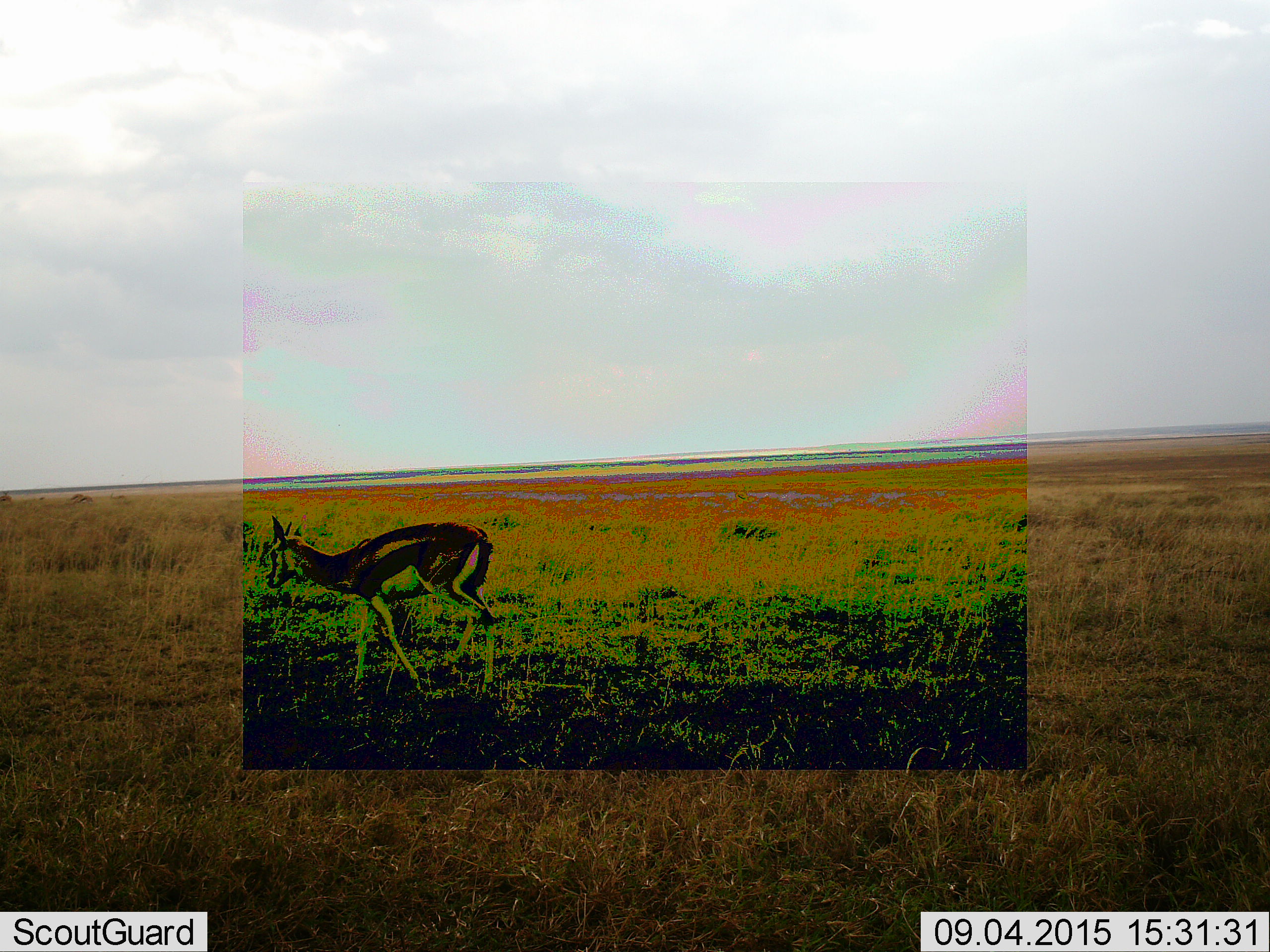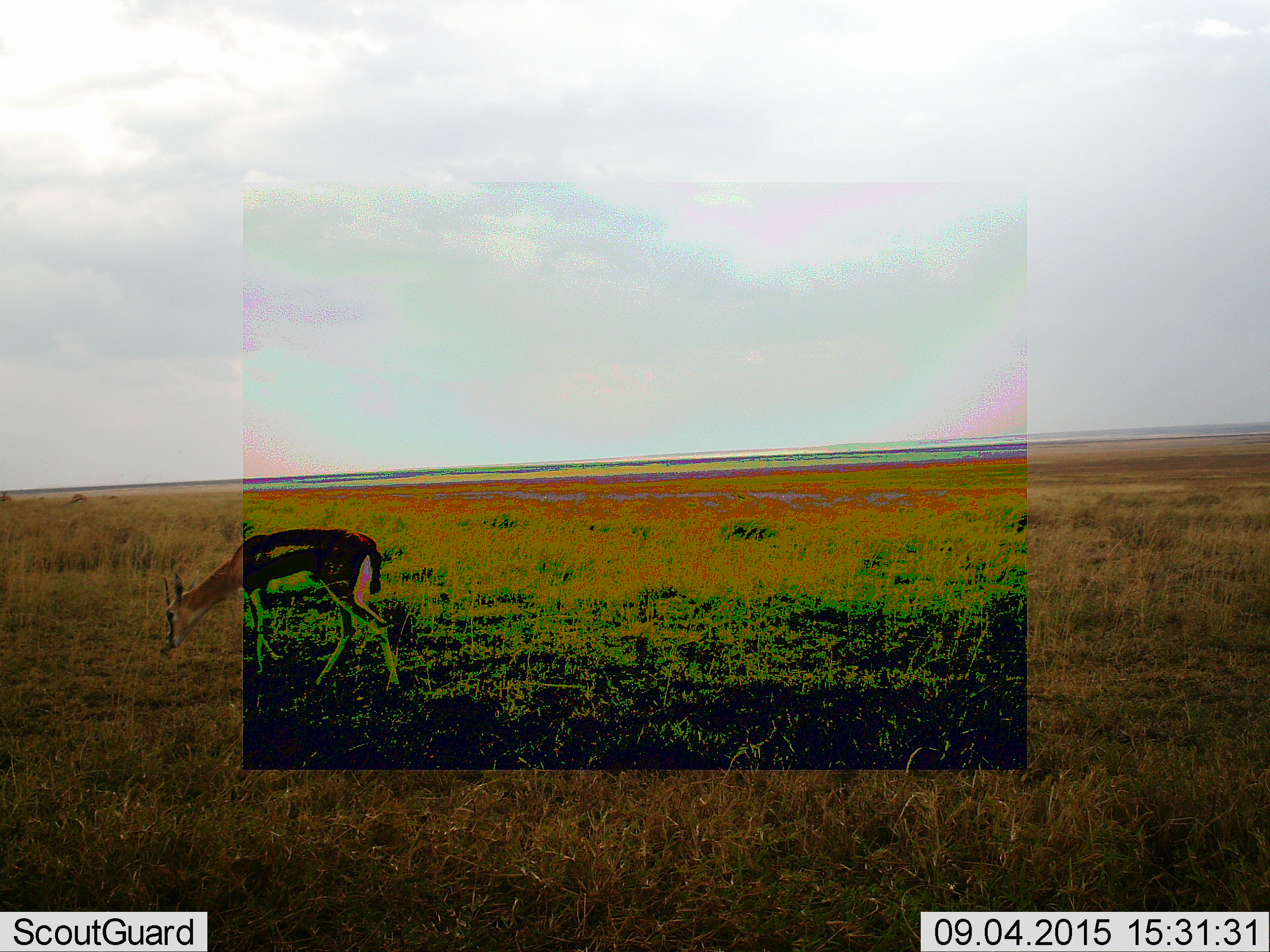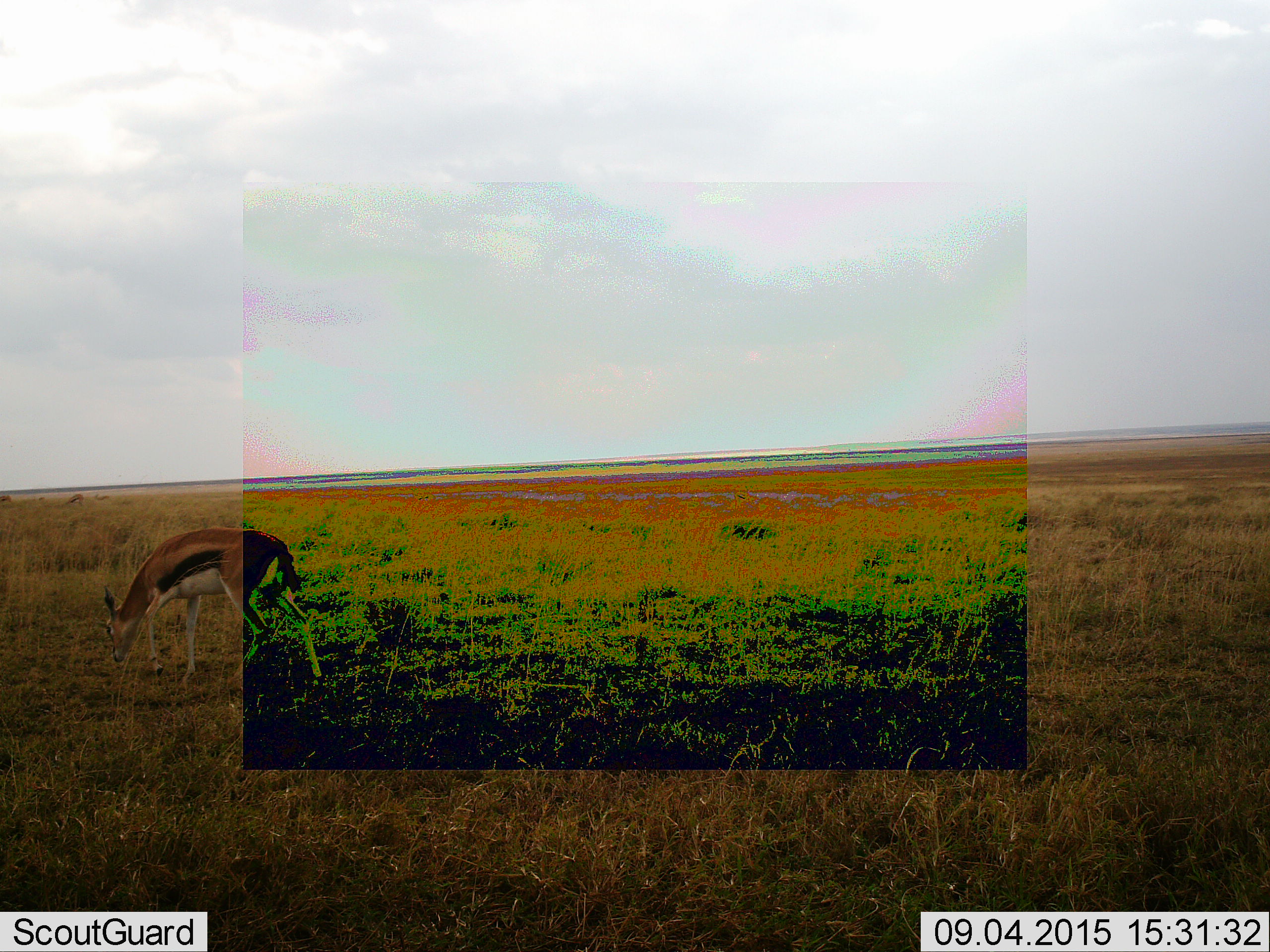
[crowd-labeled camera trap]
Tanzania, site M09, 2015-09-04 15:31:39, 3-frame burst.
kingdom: Animalia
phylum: Chordata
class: Mammalia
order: Artiodactyla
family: Bovidae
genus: Eudorcas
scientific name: Eudorcas thomsonii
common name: thomson's gazelle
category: gazellethomsons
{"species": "gazellethomsons (thomson's gazelle) (Eudorcas thomsonii)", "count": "1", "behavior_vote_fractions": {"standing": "10%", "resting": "0%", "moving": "80%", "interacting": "0%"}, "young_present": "0%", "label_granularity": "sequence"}